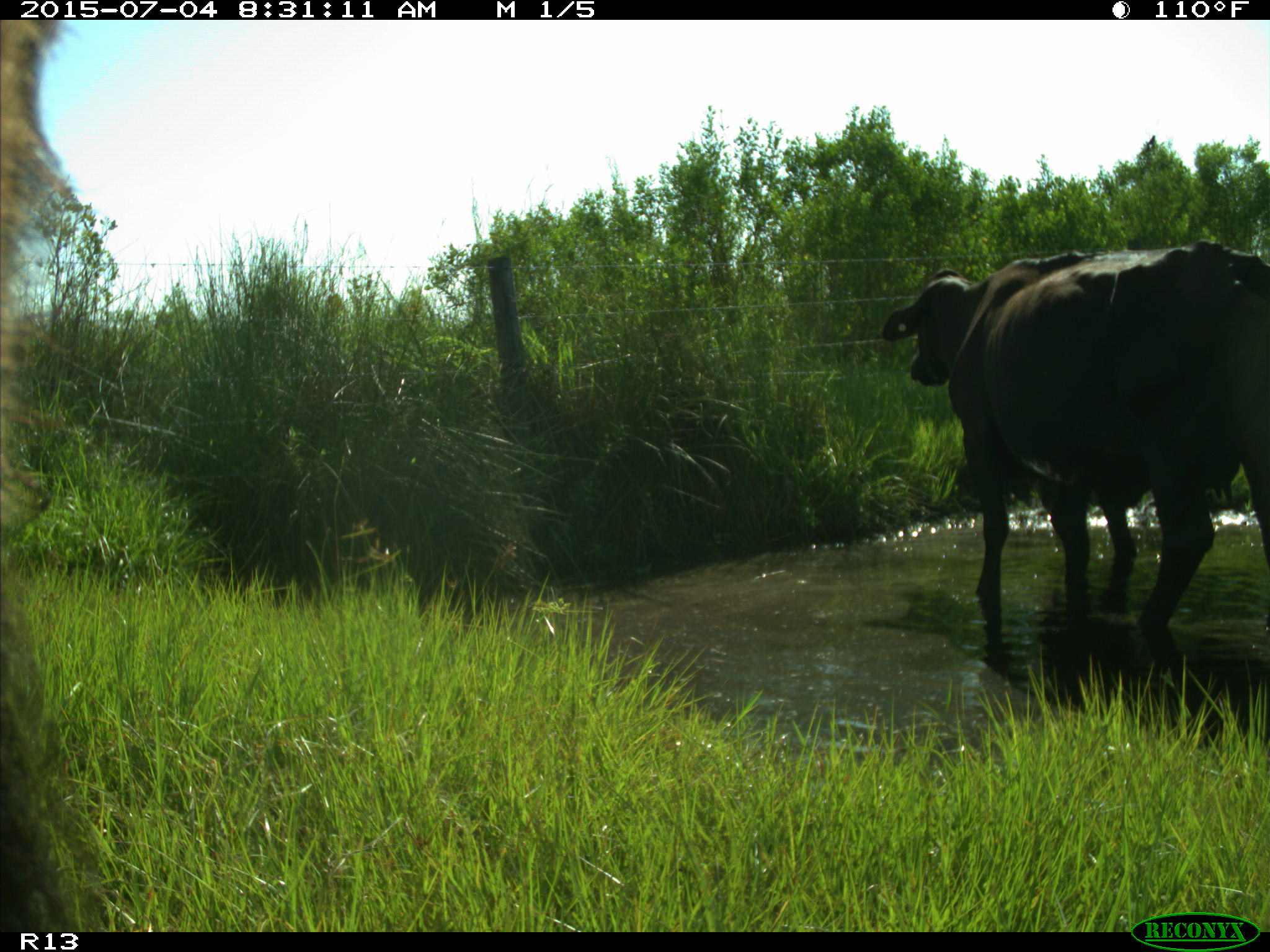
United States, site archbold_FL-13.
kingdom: Animalia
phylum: Chordata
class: Mammalia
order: Artiodactyla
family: Bovidae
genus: Bos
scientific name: Bos taurus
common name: domestic cow